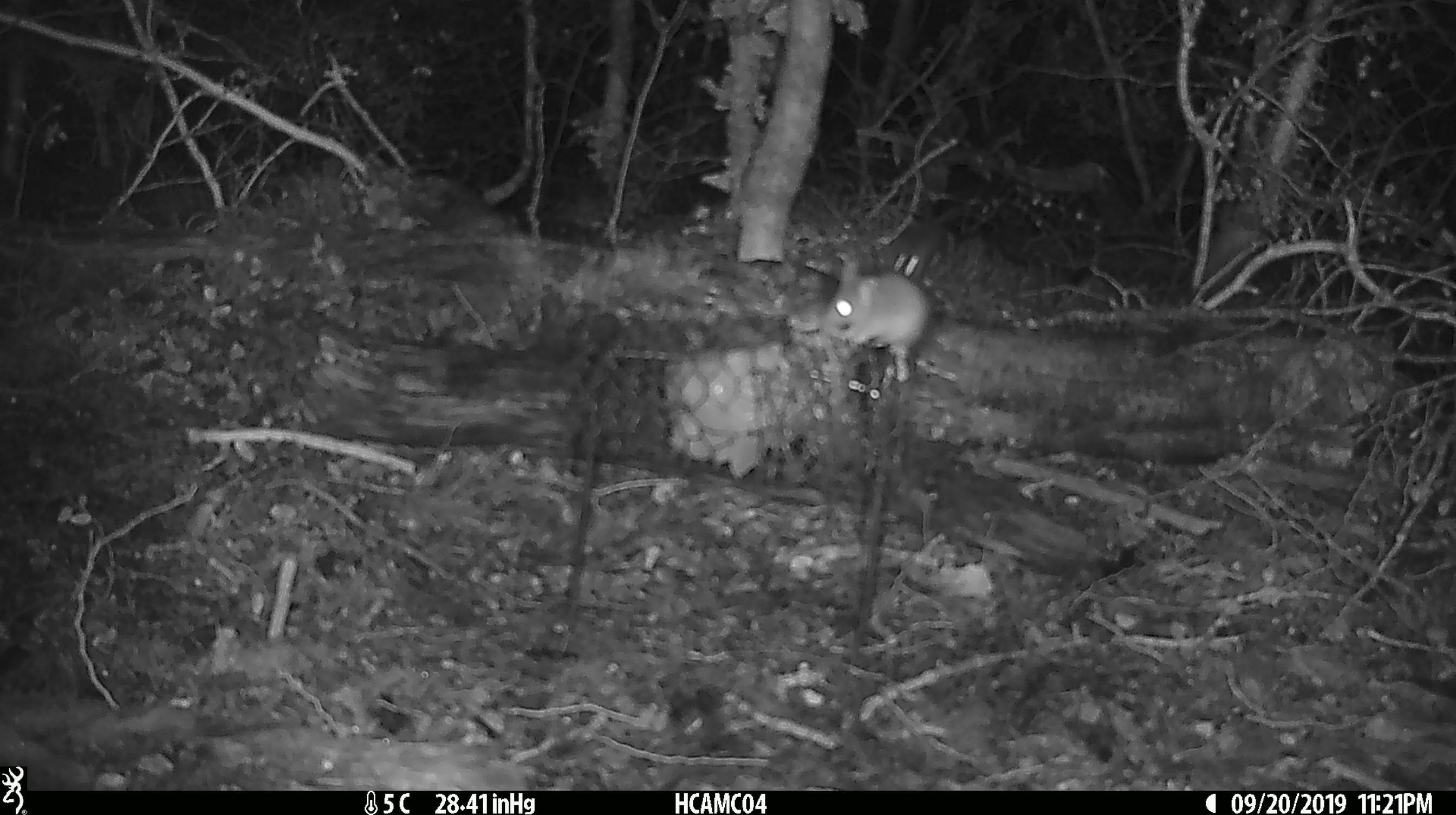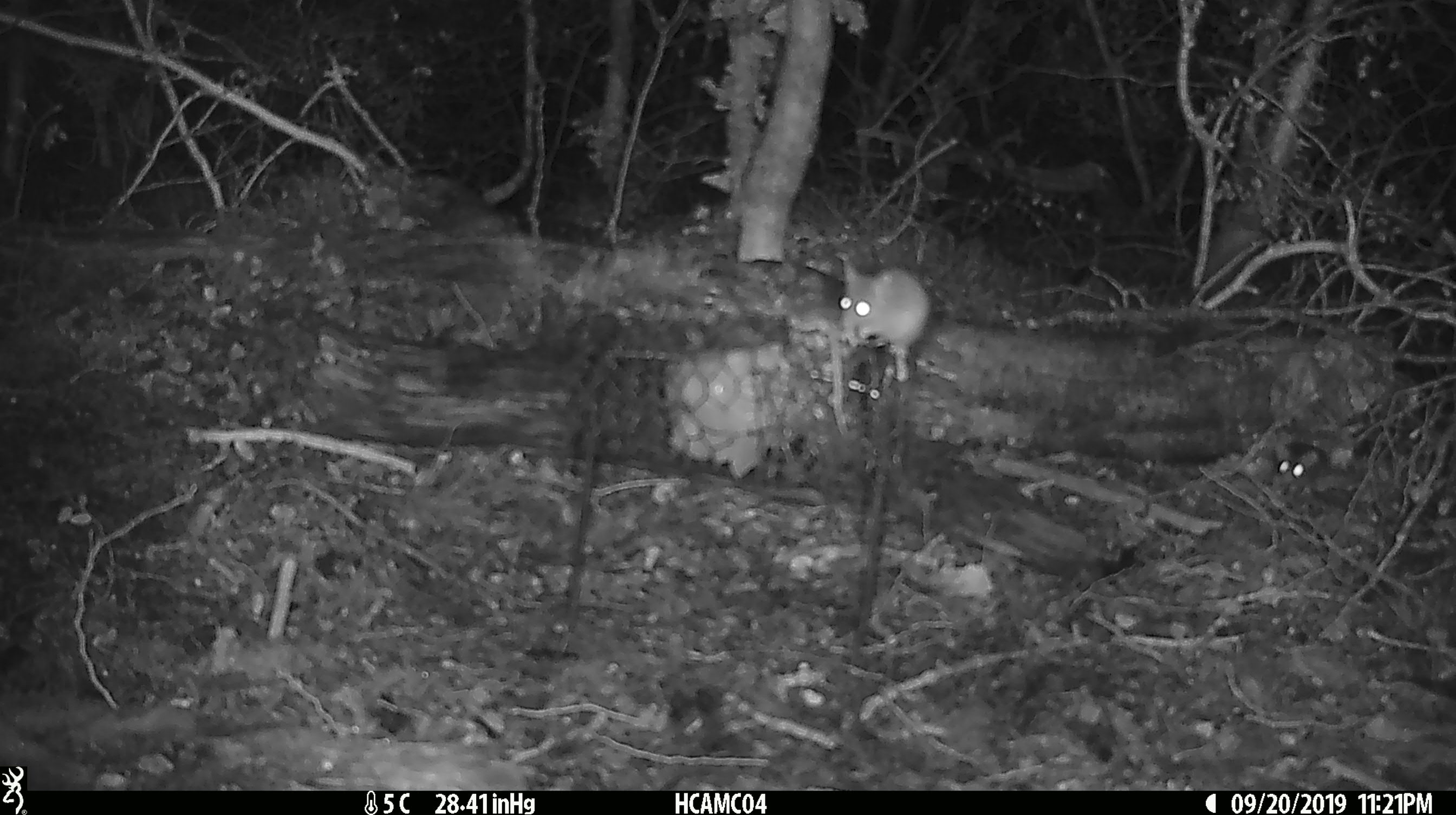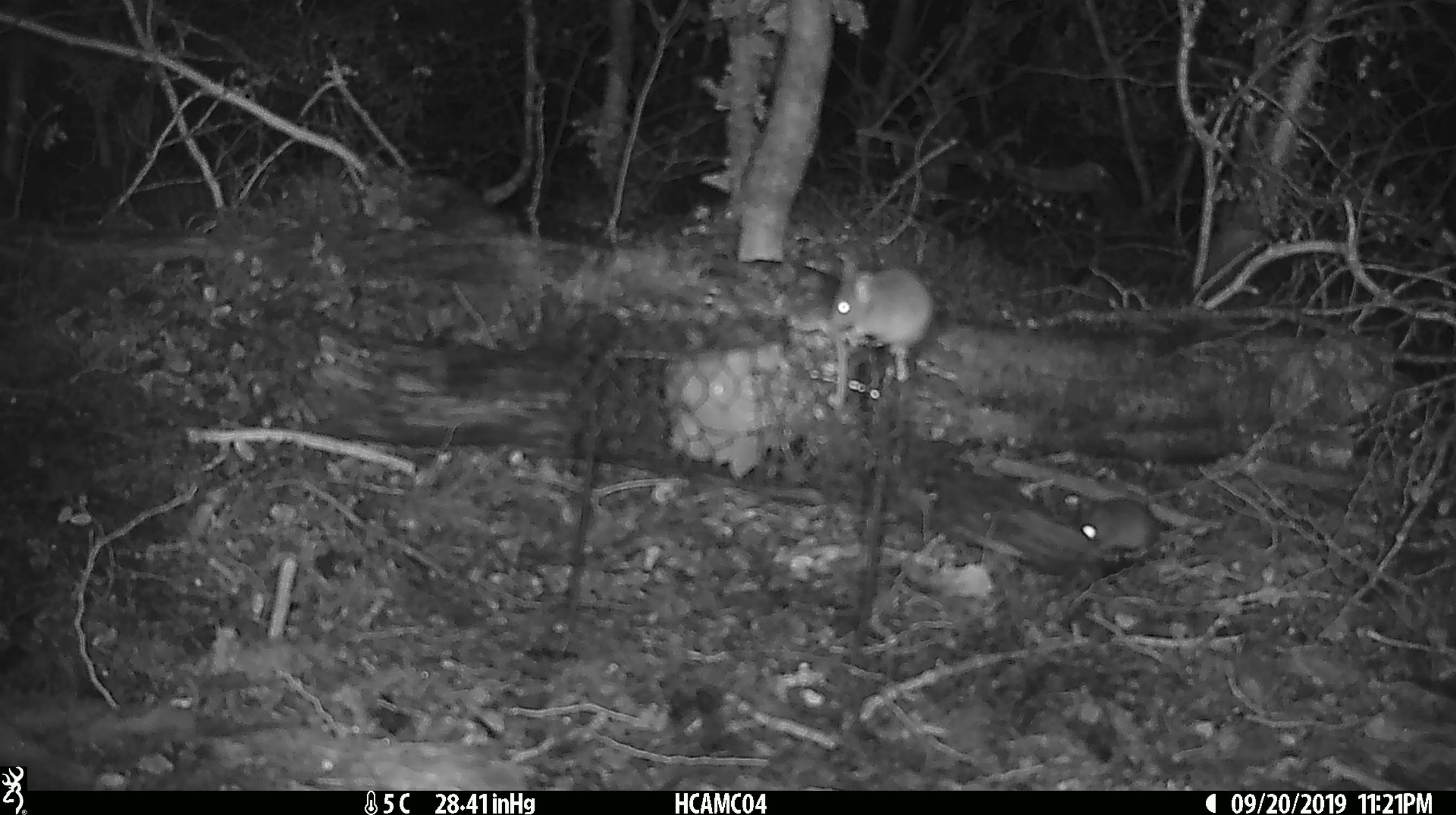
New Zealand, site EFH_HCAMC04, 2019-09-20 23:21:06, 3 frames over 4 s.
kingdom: Animalia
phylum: Chordata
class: Mammalia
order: Rodentia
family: Muridae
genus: Mus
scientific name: Mus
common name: mouse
Mouse (Mus).